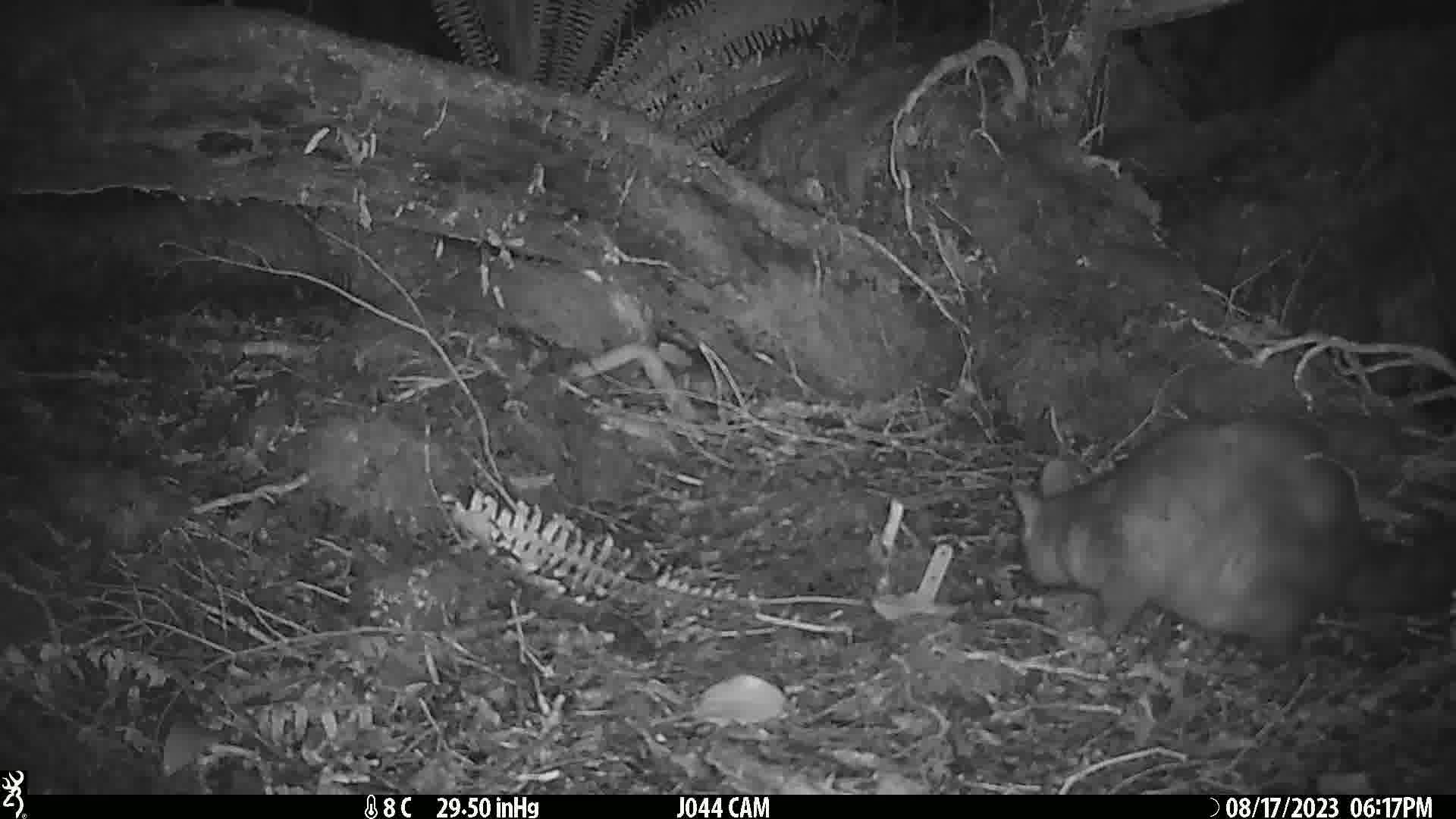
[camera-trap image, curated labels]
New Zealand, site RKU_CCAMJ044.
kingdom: Animalia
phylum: Chordata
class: Mammalia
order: Diprotodontia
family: Phalangeridae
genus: Trichosurus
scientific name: Trichosurus vulpecula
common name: common brushtail possum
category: possum